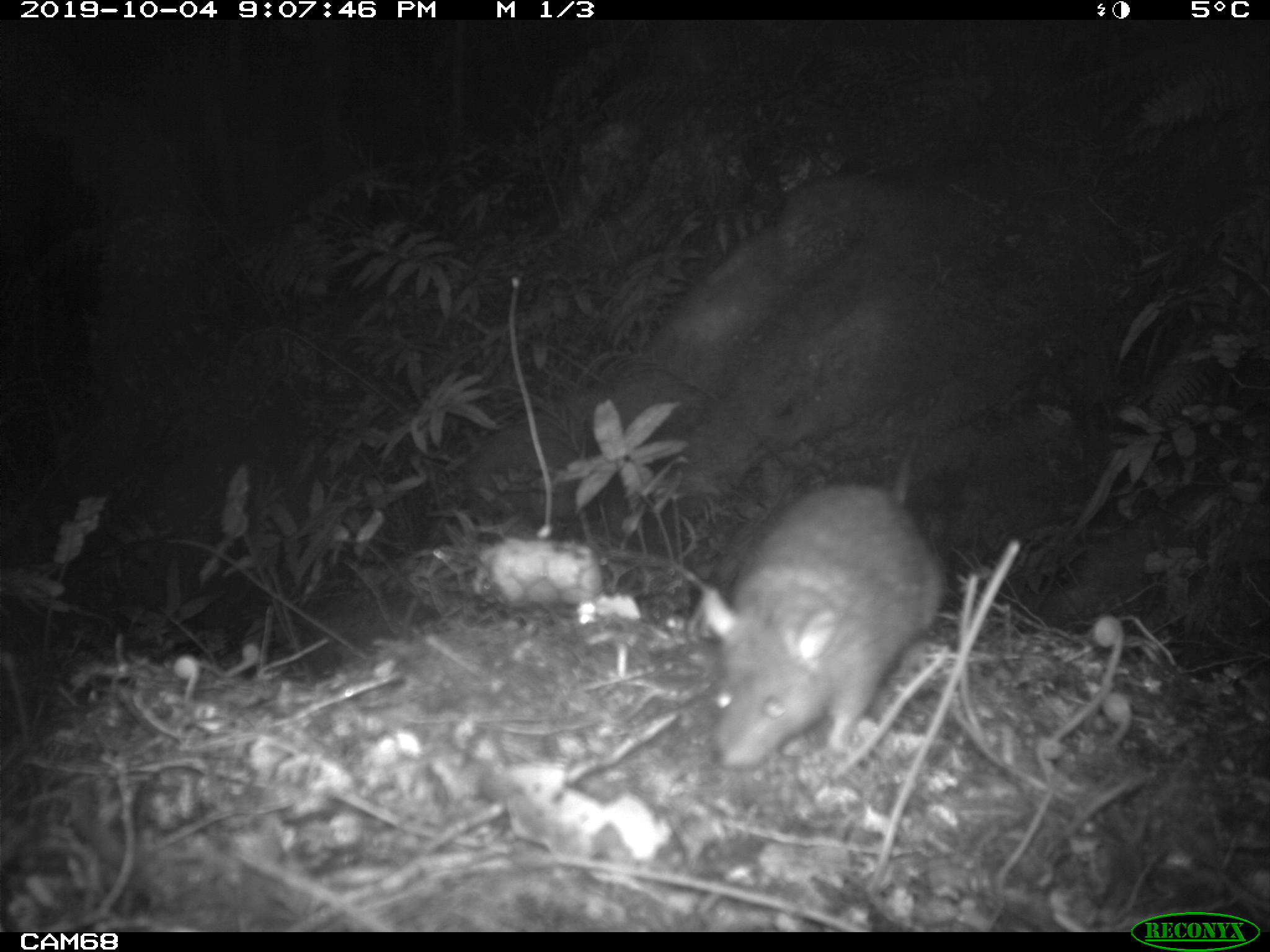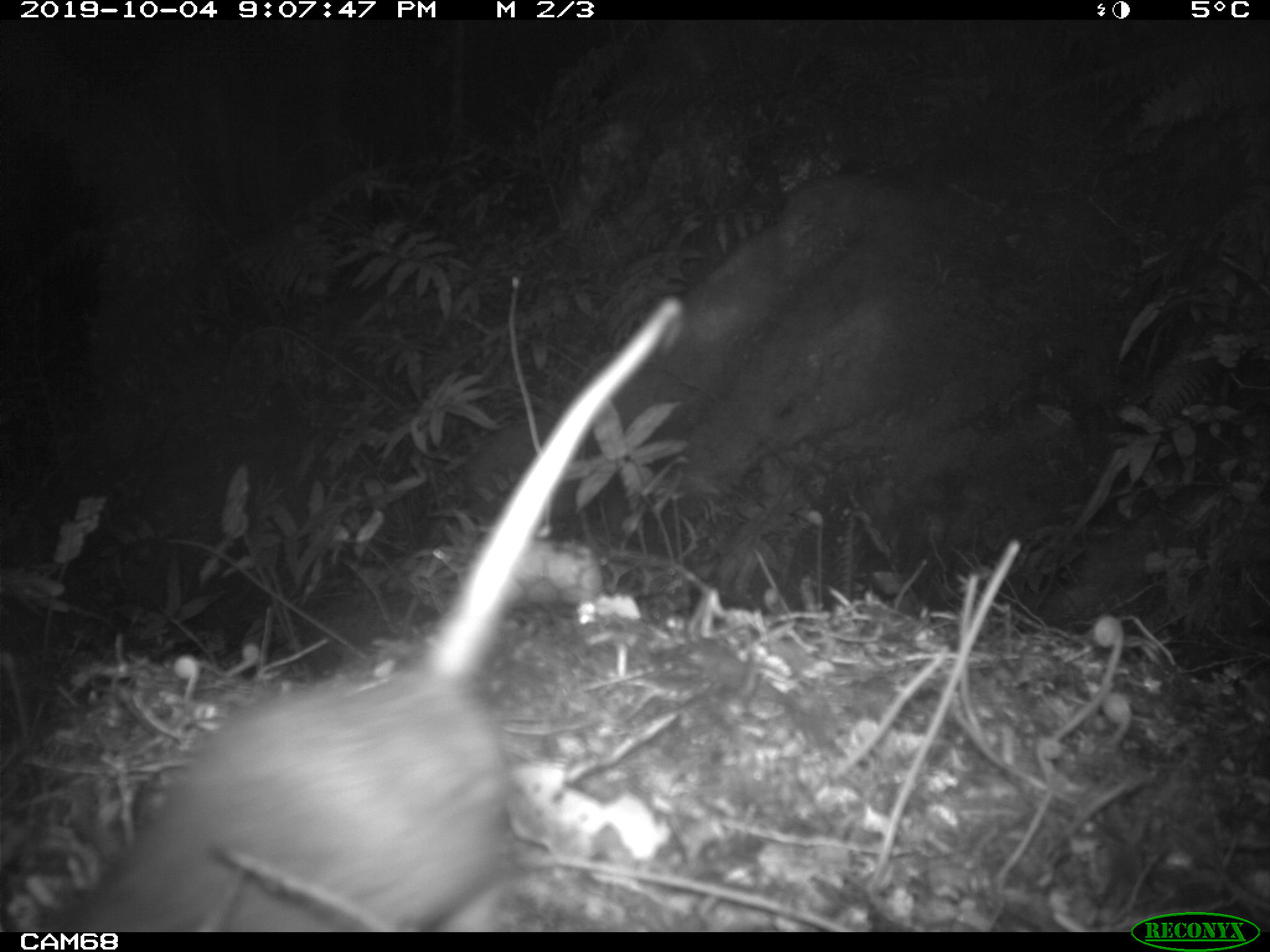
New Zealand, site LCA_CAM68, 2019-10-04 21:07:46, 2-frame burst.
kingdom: Animalia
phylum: Chordata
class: Mammalia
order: Rodentia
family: Muridae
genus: Rattus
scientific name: Rattus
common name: rat